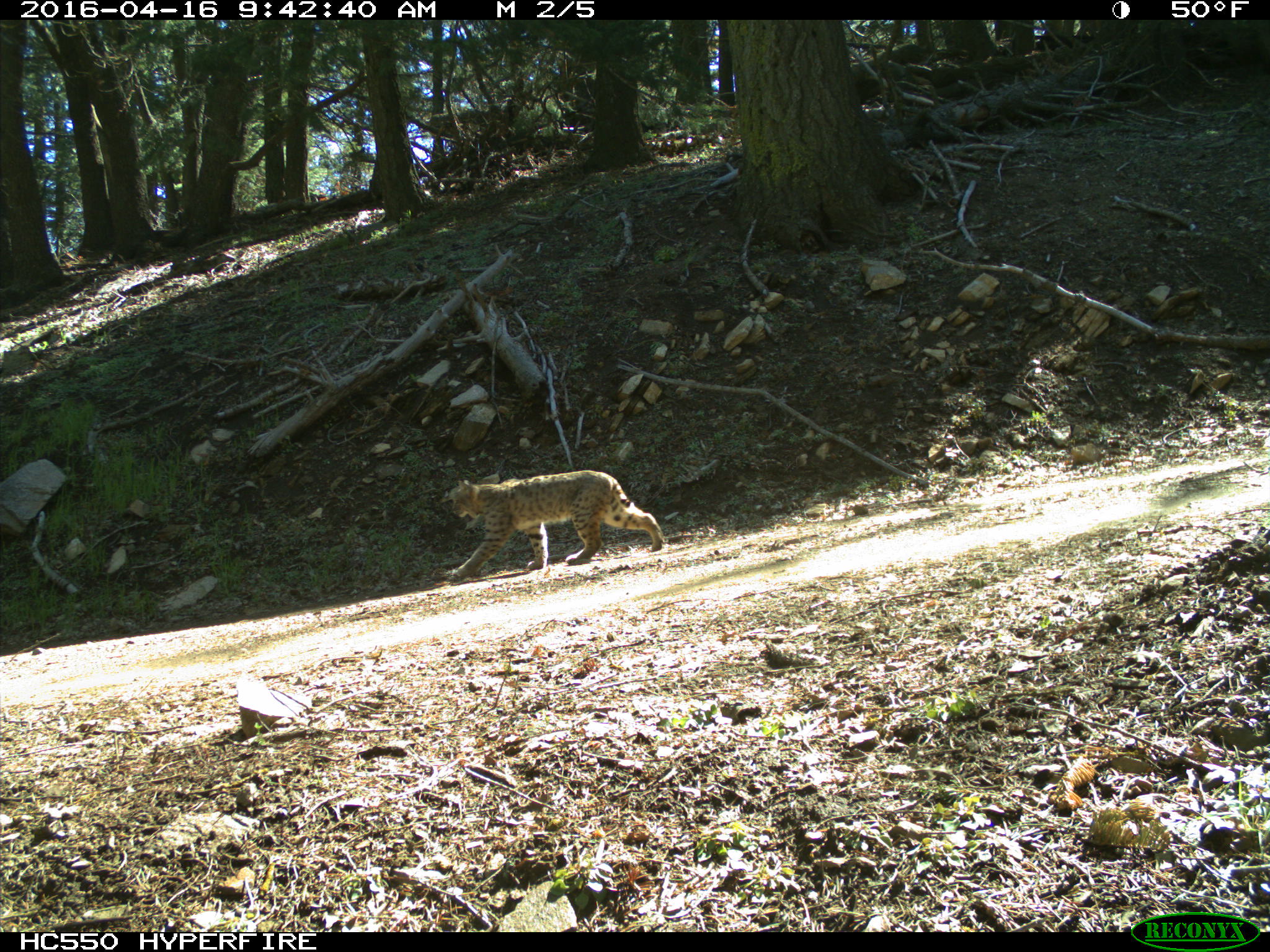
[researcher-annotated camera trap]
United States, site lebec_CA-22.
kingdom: Animalia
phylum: Chordata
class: Mammalia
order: Carnivora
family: Felidae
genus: Lynx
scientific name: Lynx rufus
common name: bobcat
Lynx rufus (bobcat).